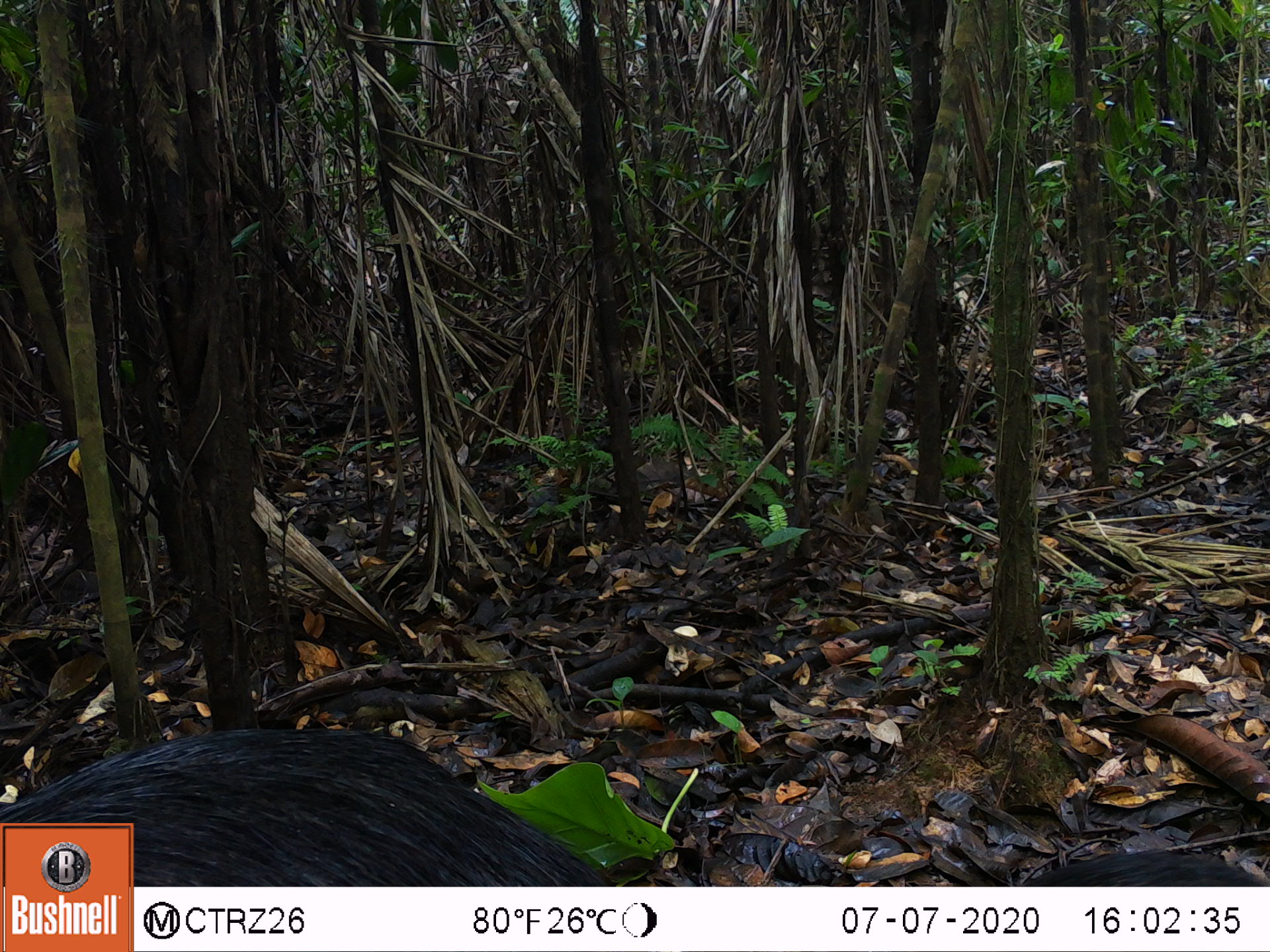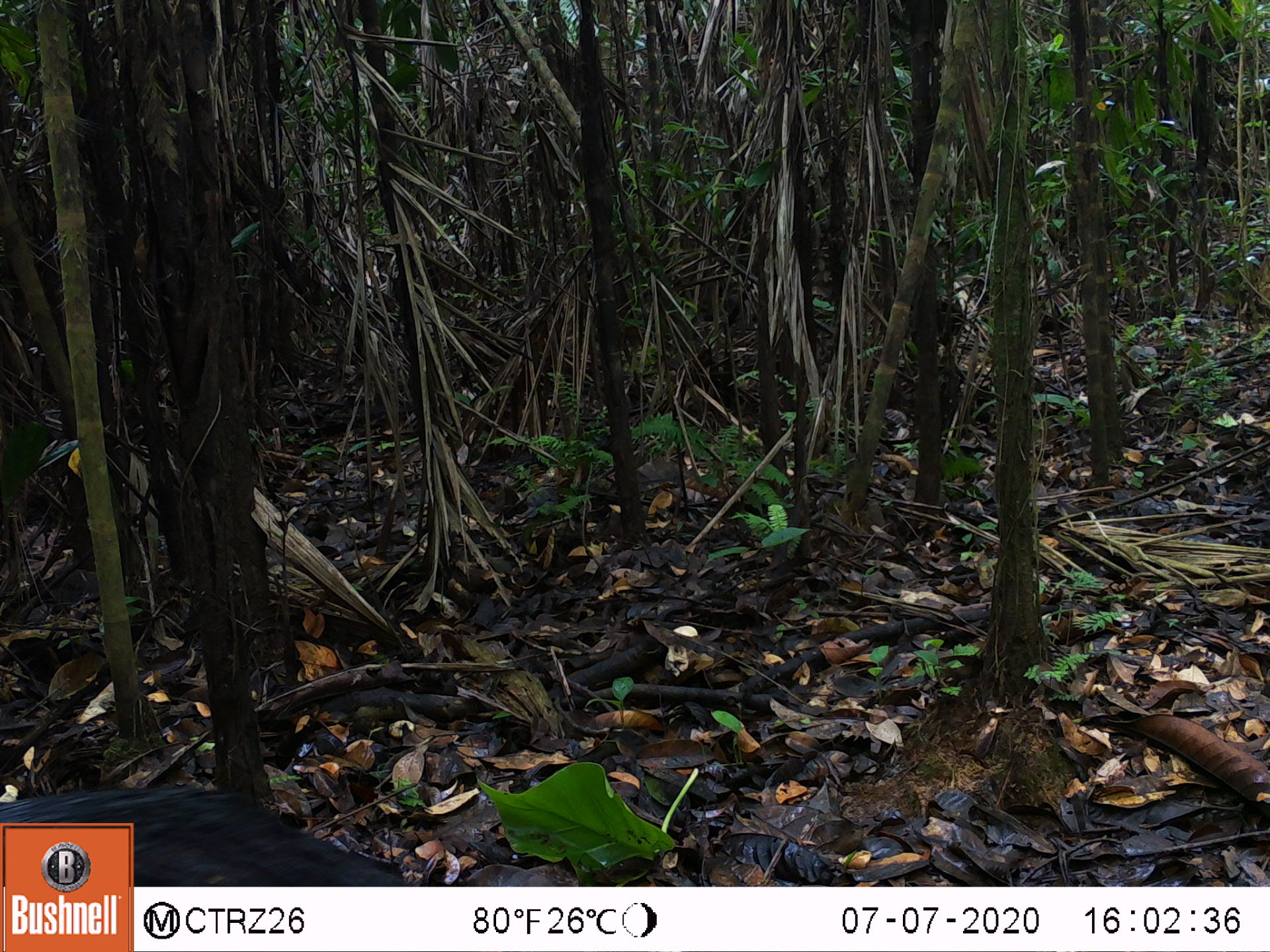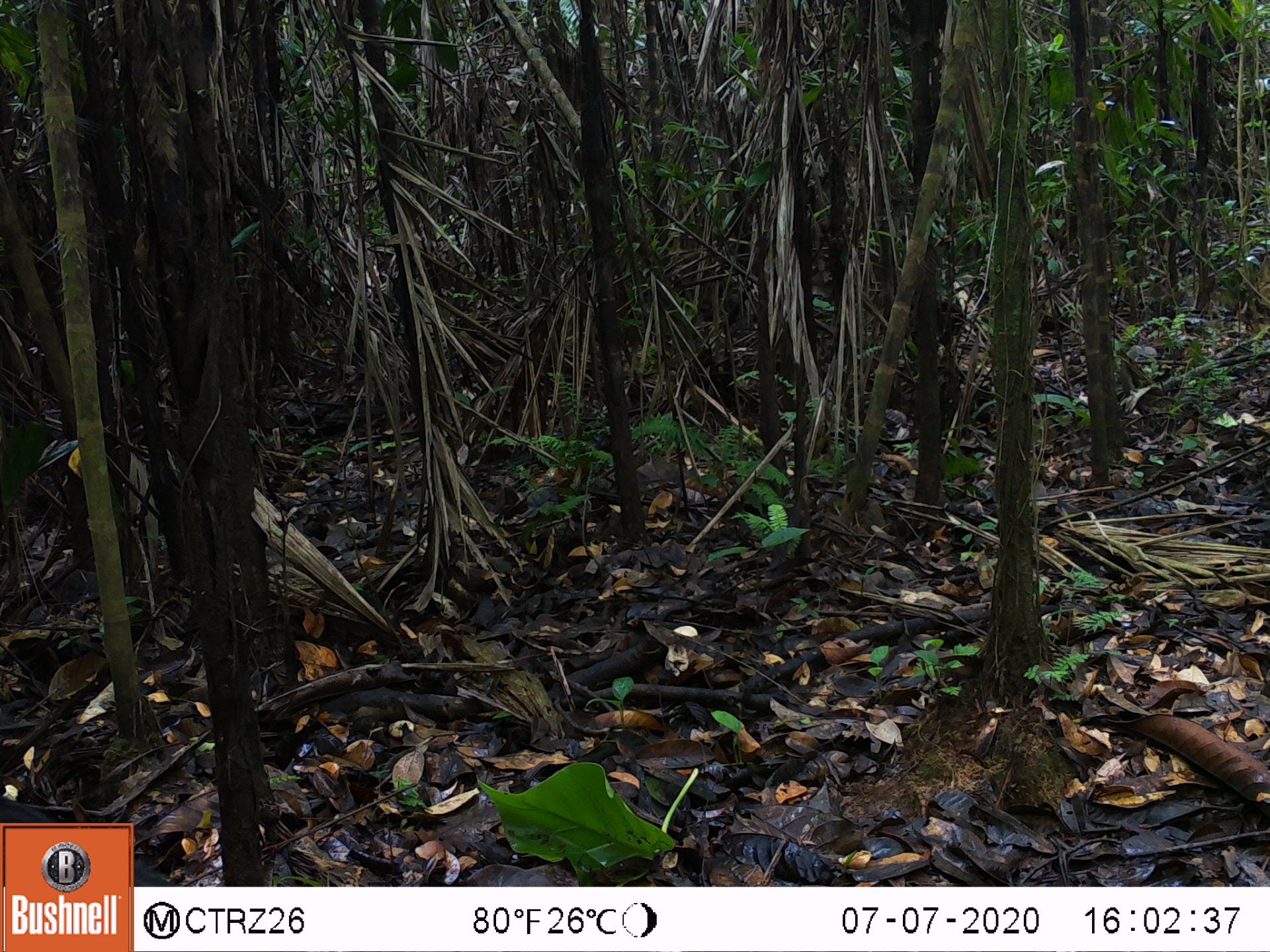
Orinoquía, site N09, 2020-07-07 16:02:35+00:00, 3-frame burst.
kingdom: Animalia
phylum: Chordata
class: Mammalia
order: Artiodactyla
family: Tayassuidae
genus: Tayassu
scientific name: Tayassu pecari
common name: white-lipped peccary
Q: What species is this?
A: White-lipped peccary (Tayassu pecari).